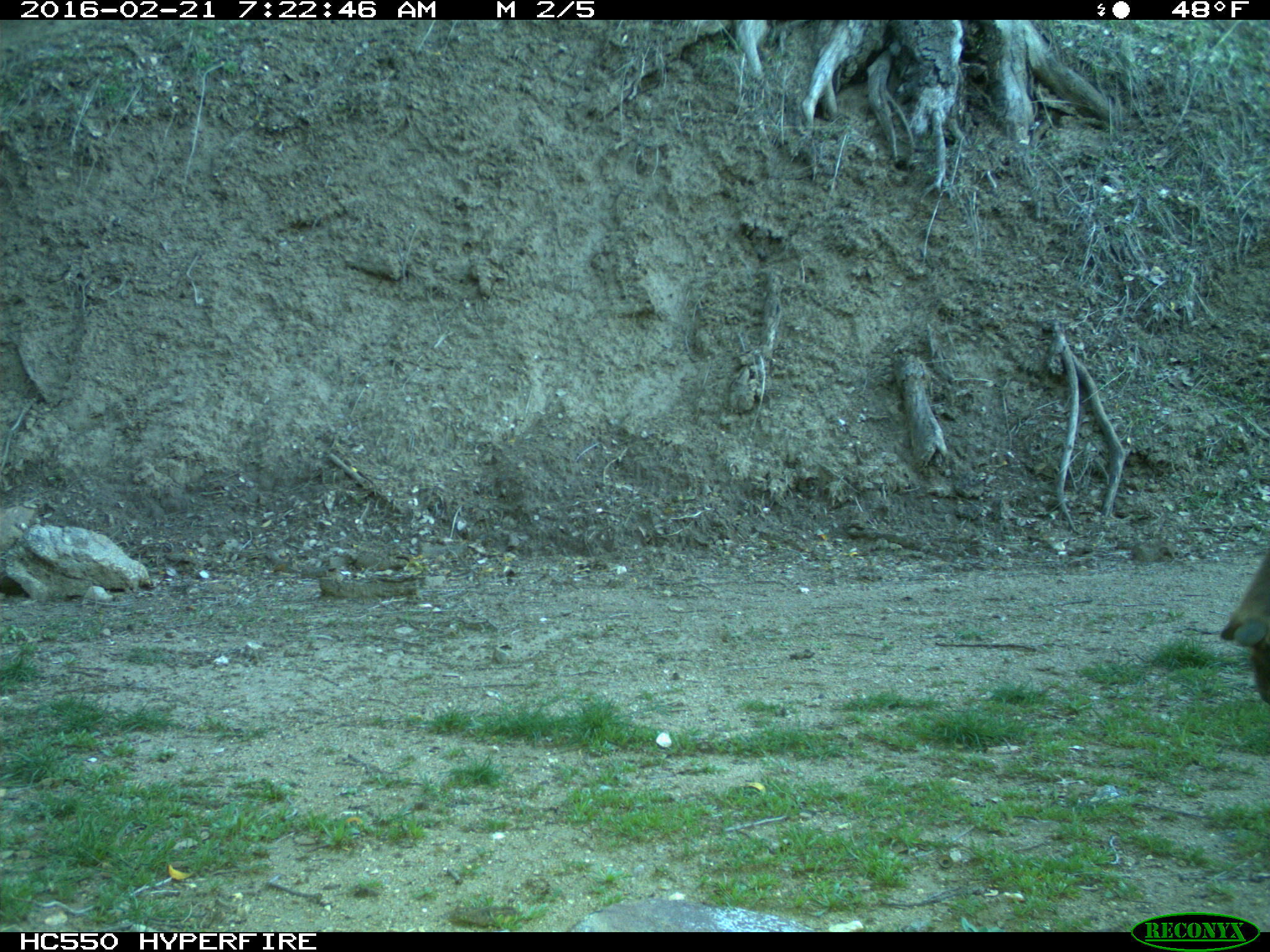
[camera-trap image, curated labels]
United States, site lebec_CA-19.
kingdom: Animalia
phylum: Chordata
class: Mammalia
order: Artiodactyla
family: Cervidae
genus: Cervus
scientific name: Cervus canadensis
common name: elk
Cervus canadensis (elk).